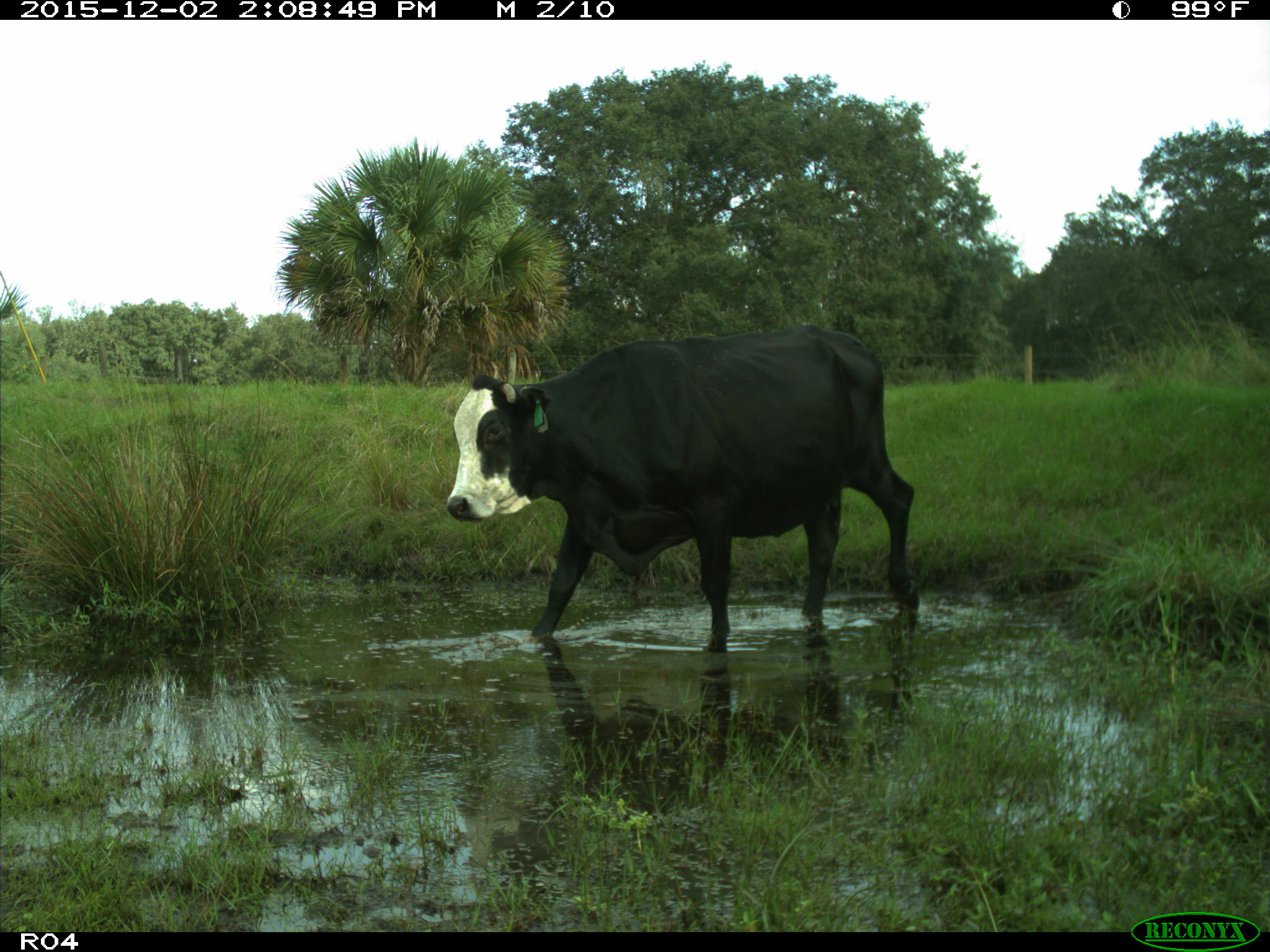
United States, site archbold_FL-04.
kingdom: Animalia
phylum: Chordata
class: Mammalia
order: Artiodactyla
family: Bovidae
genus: Bos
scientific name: Bos taurus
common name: domestic cow